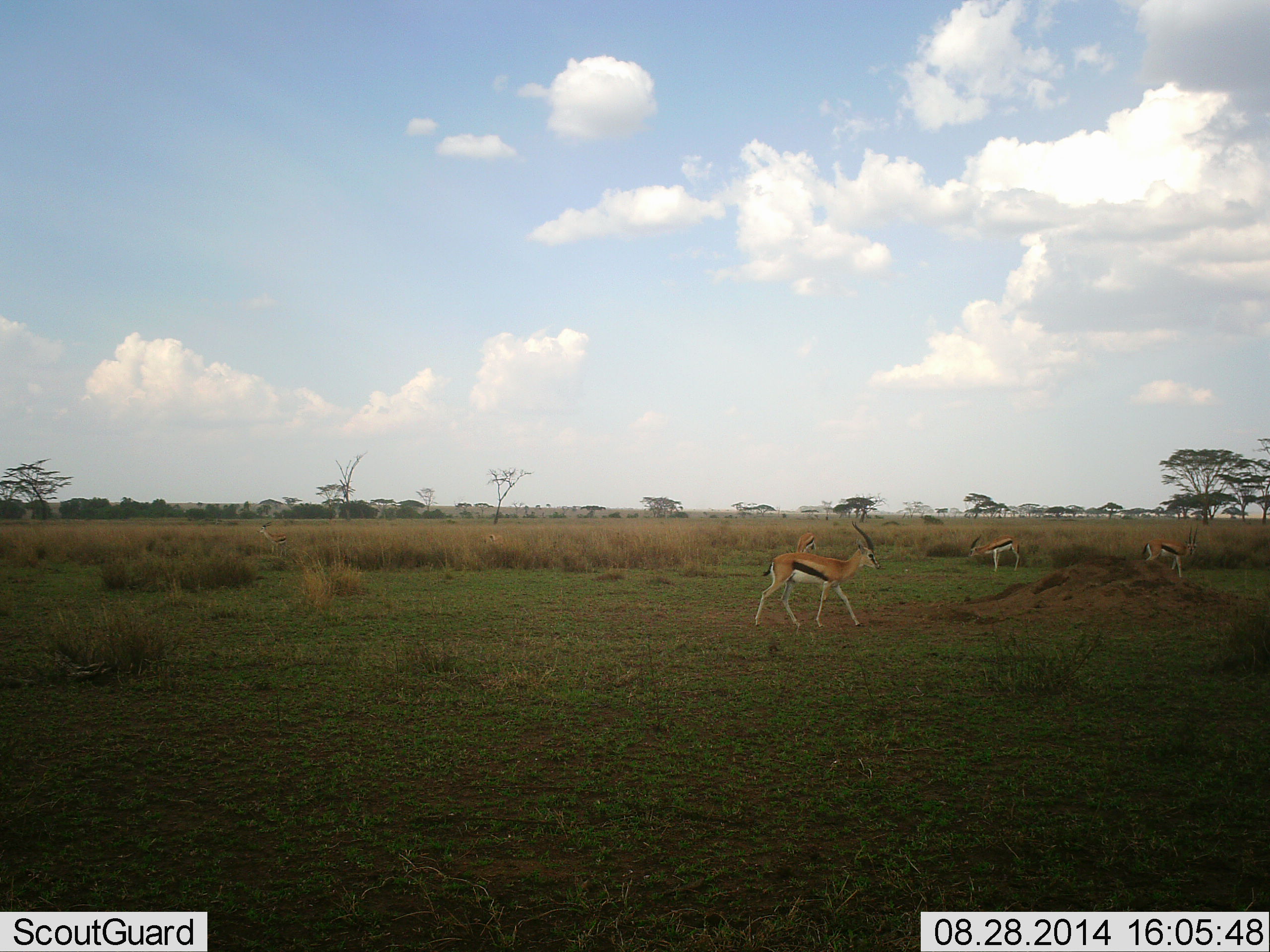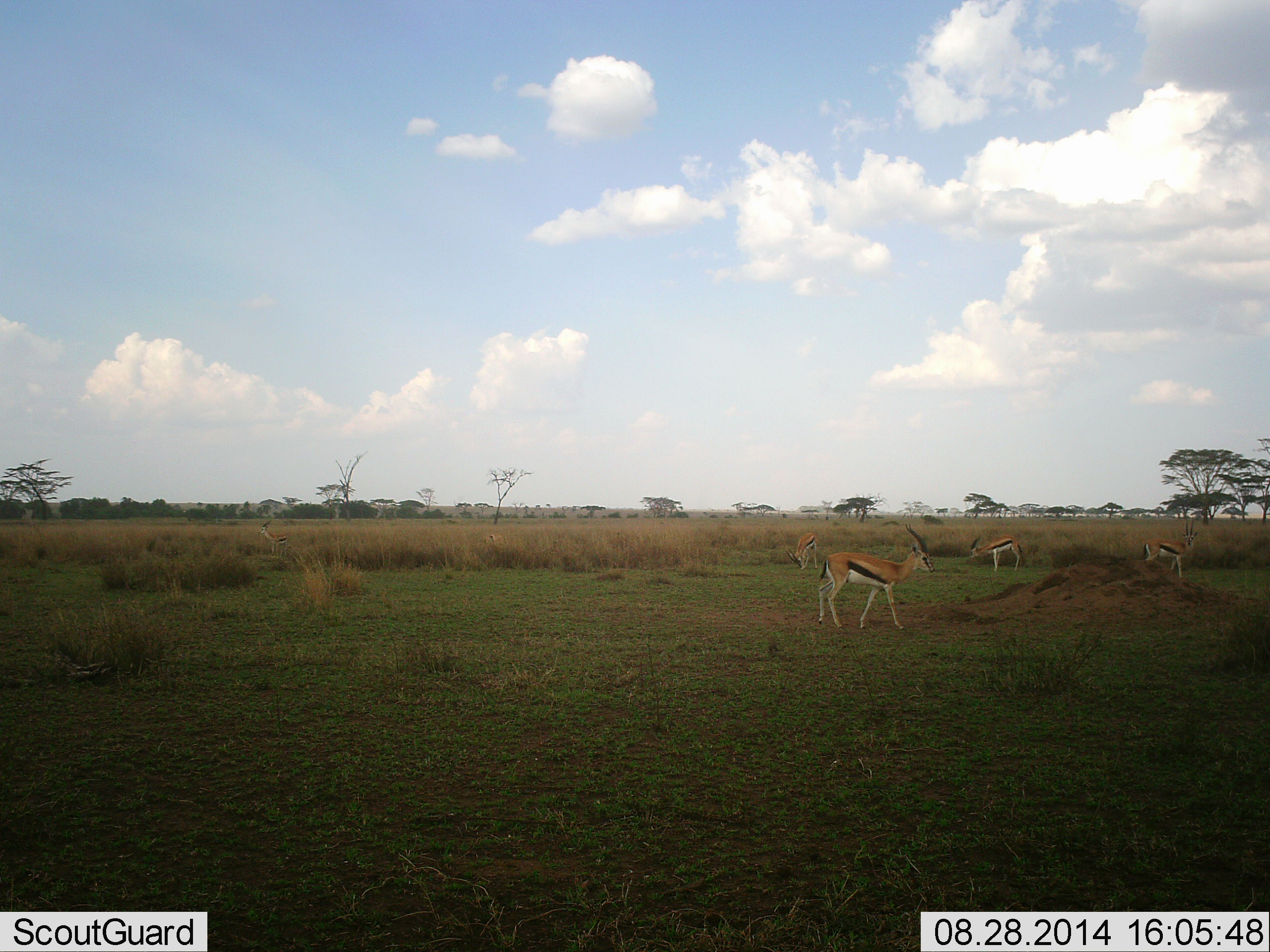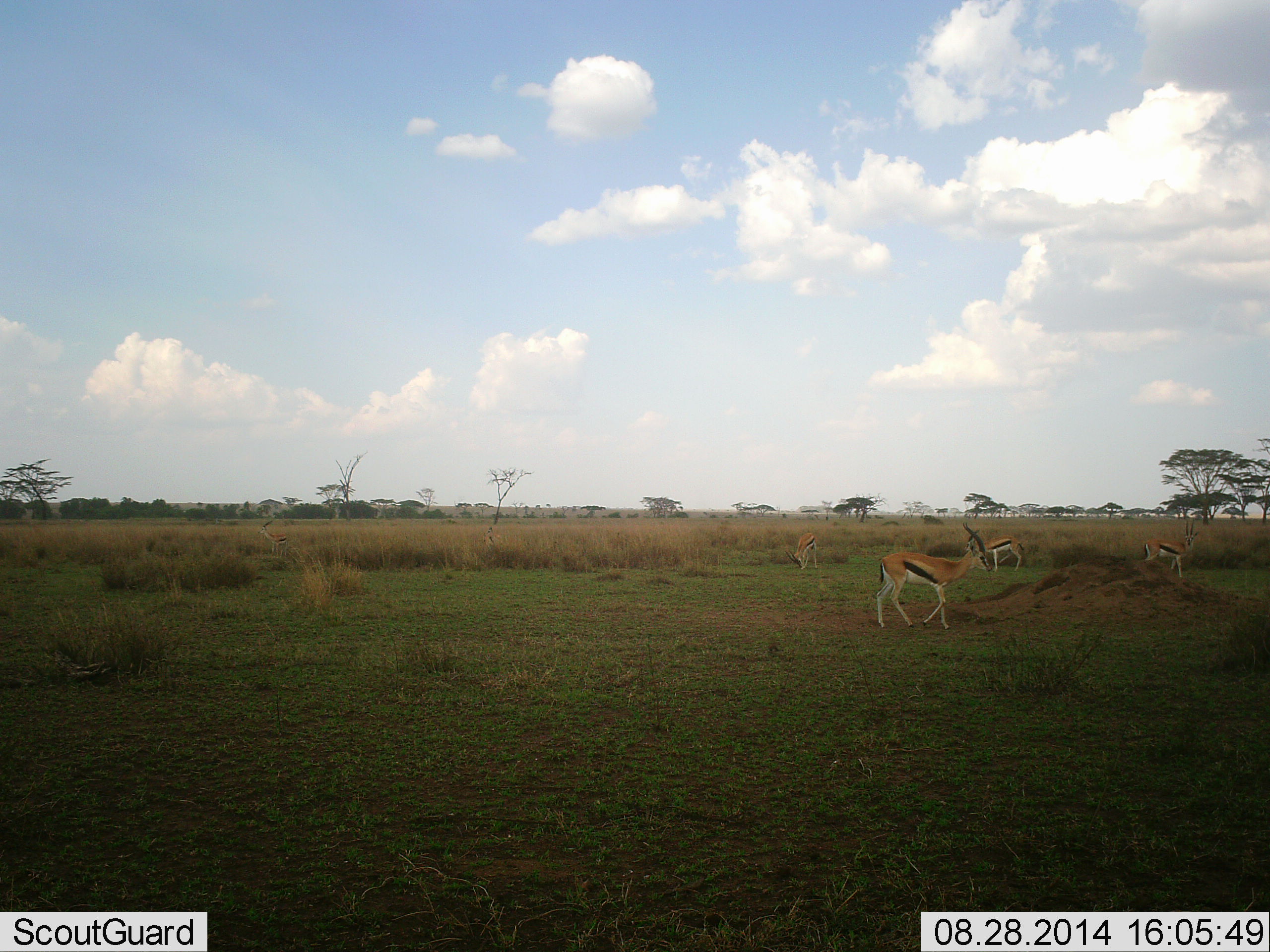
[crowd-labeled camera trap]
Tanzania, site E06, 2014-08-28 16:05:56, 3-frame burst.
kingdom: Animalia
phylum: Chordata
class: Mammalia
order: Artiodactyla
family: Bovidae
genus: Eudorcas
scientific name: Eudorcas thomsonii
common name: thomson's gazelle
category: gazellethomsons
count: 4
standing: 90%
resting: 0%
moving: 70%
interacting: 0%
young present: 0%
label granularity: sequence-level